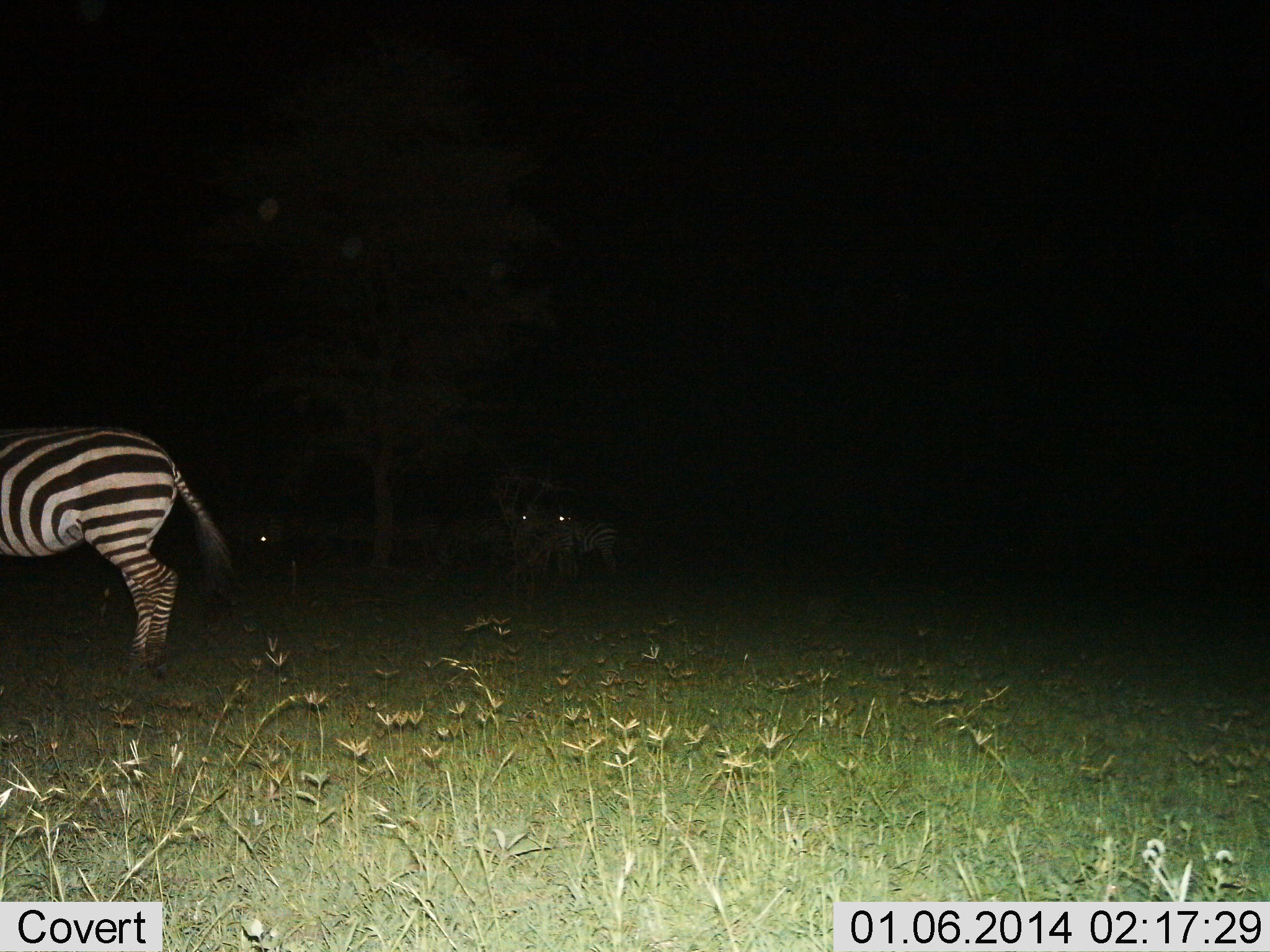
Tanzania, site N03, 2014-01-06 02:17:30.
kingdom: Animalia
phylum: Chordata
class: Mammalia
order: Perissodactyla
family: Equidae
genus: Equus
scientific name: Equus quagga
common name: plains zebra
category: zebra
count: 4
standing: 100%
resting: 0%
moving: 0%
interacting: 0%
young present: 0%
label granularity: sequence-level